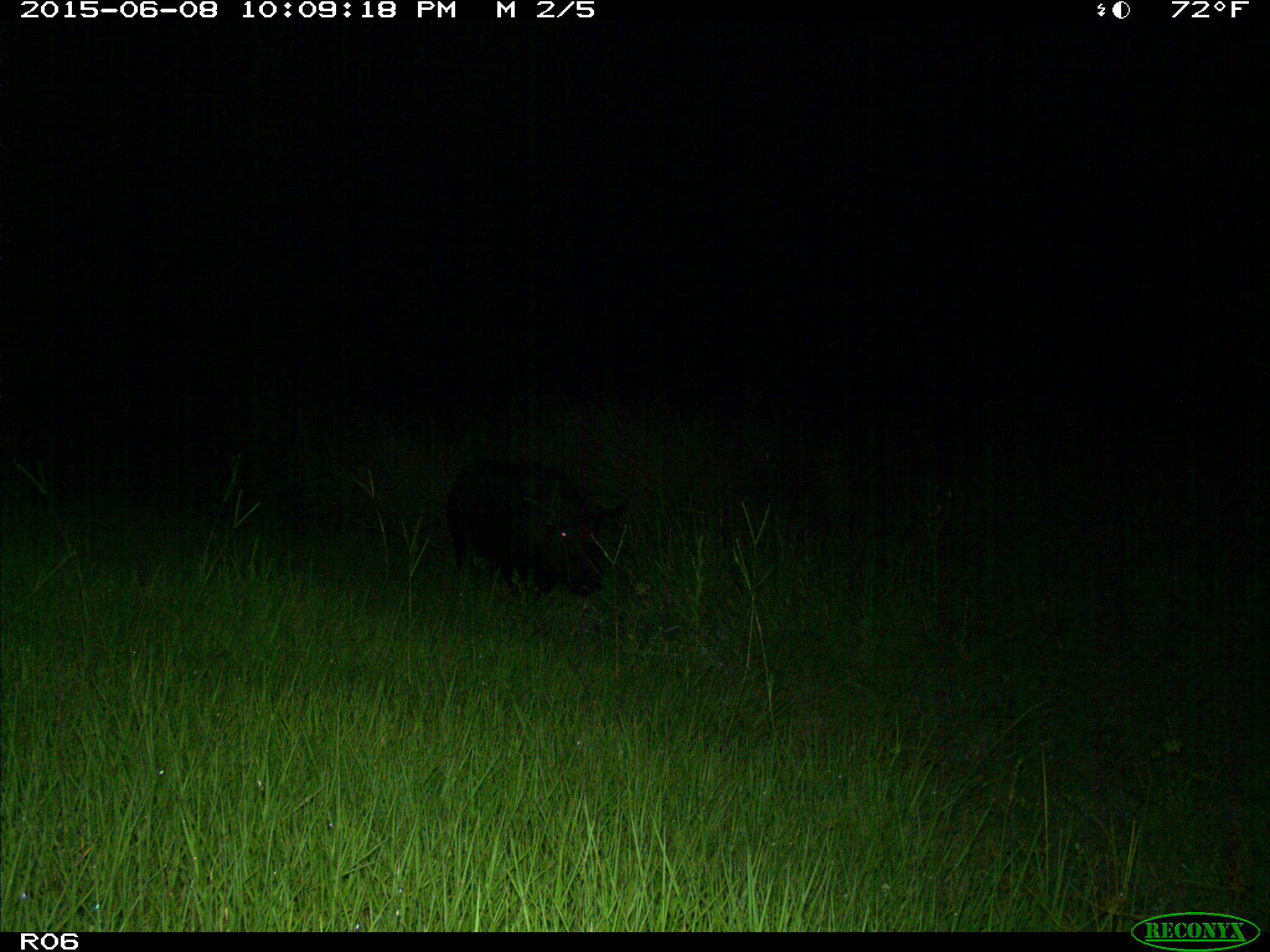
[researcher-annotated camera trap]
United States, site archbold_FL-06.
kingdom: Animalia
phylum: Chordata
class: Mammalia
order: Artiodactyla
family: Suidae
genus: Sus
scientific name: Sus scrofa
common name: wild boar